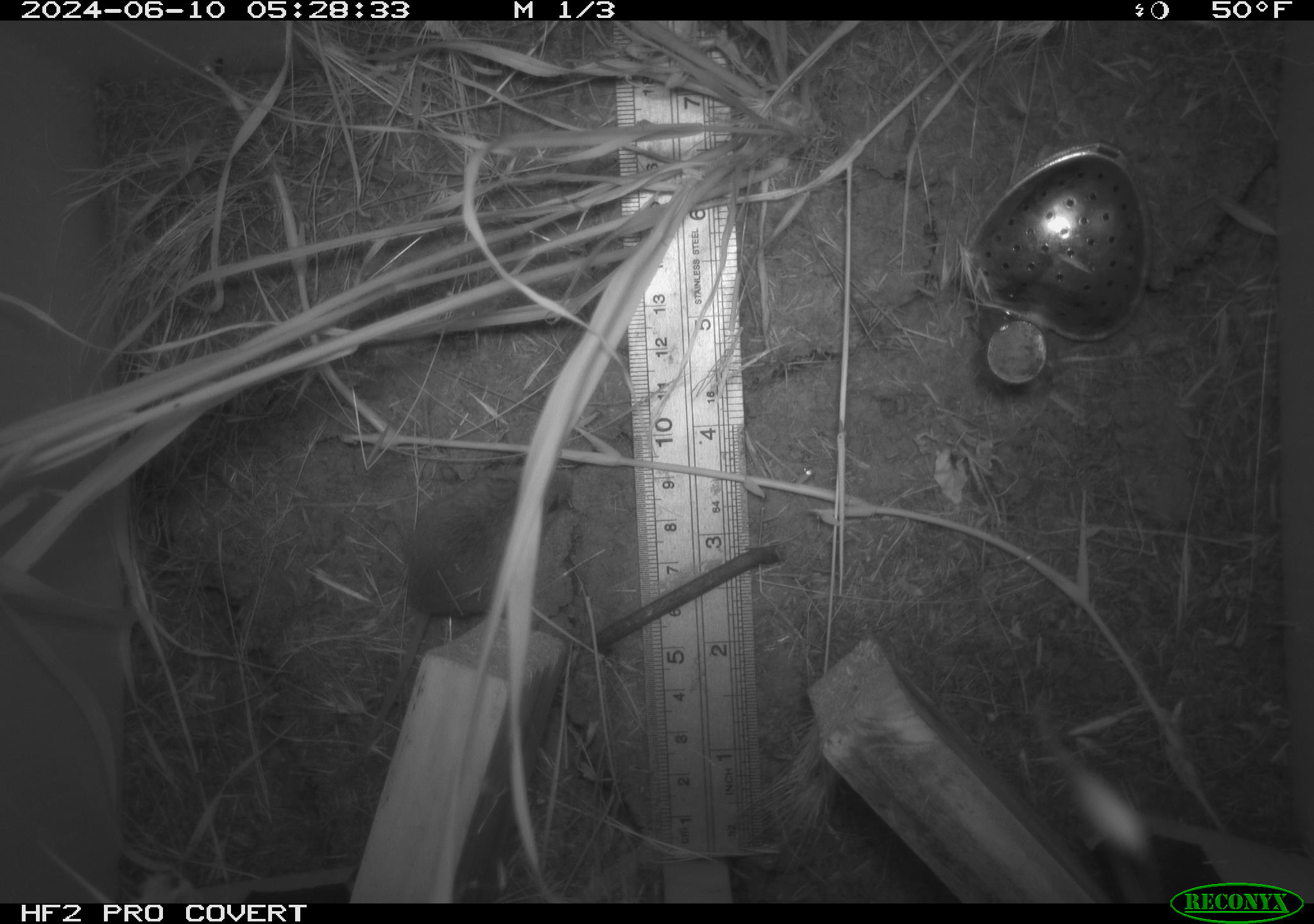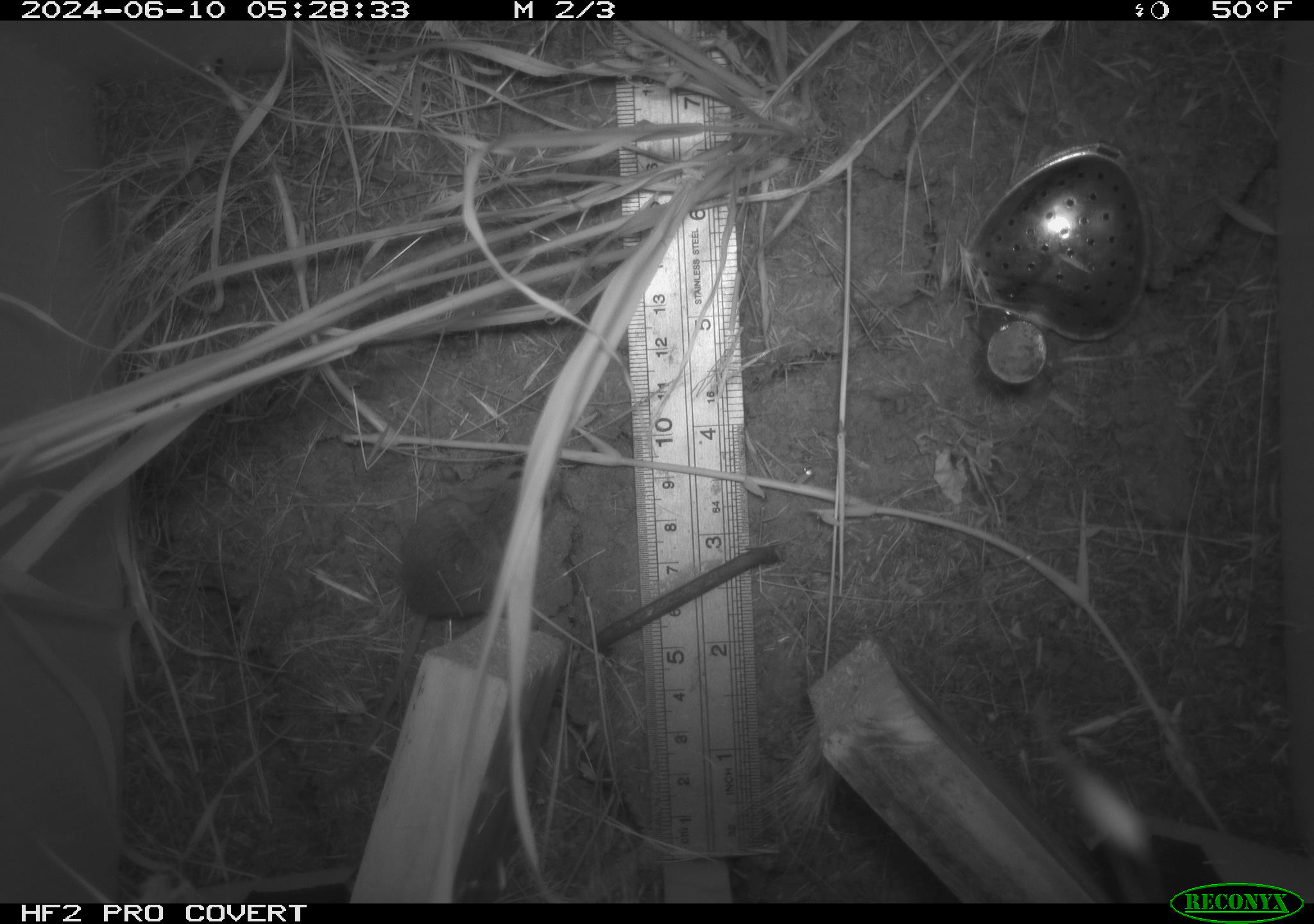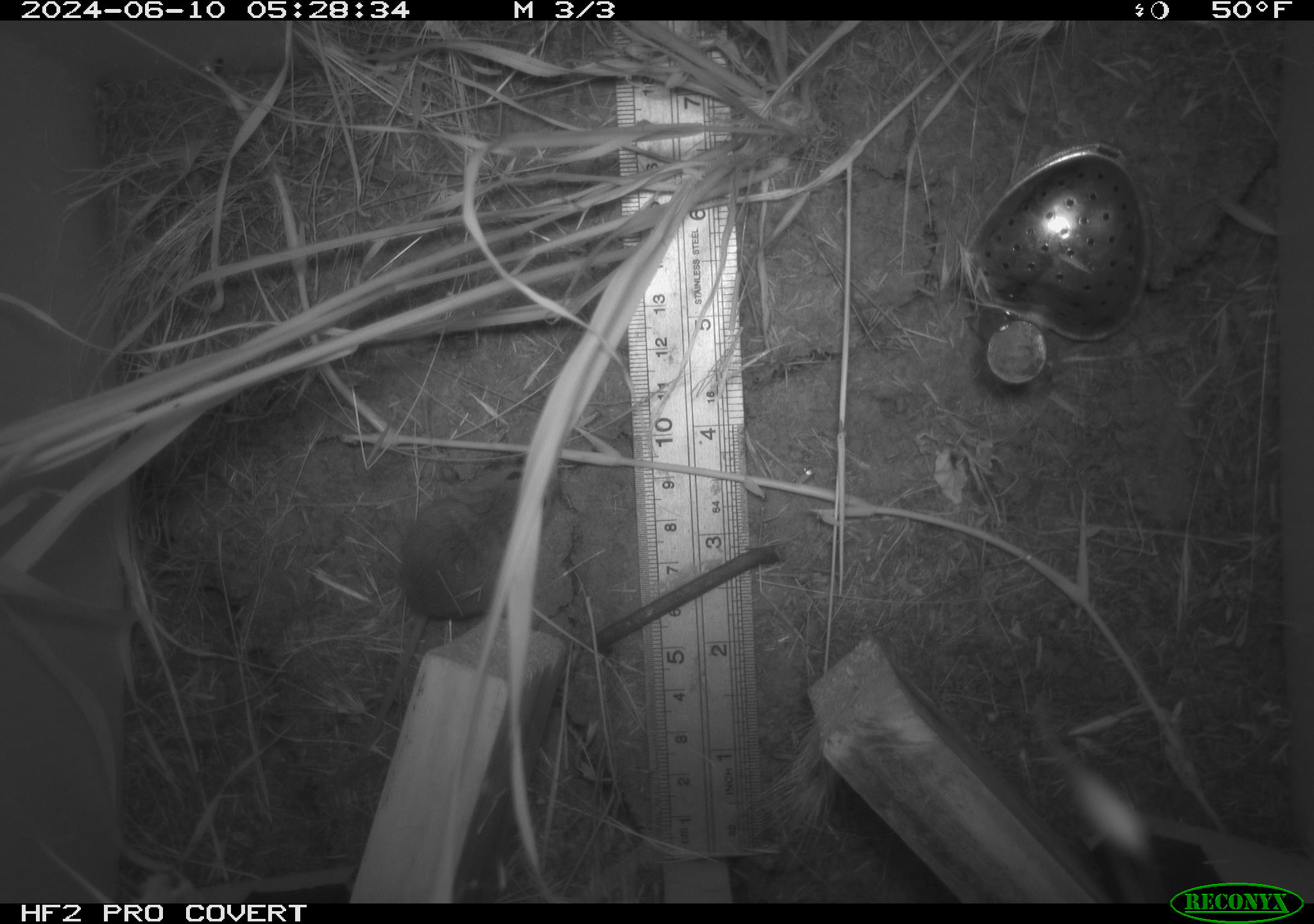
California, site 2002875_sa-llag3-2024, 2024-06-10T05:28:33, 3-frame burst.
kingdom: Animalia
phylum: Chordata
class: Mammalia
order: Rodentia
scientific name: Rodentia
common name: rodent